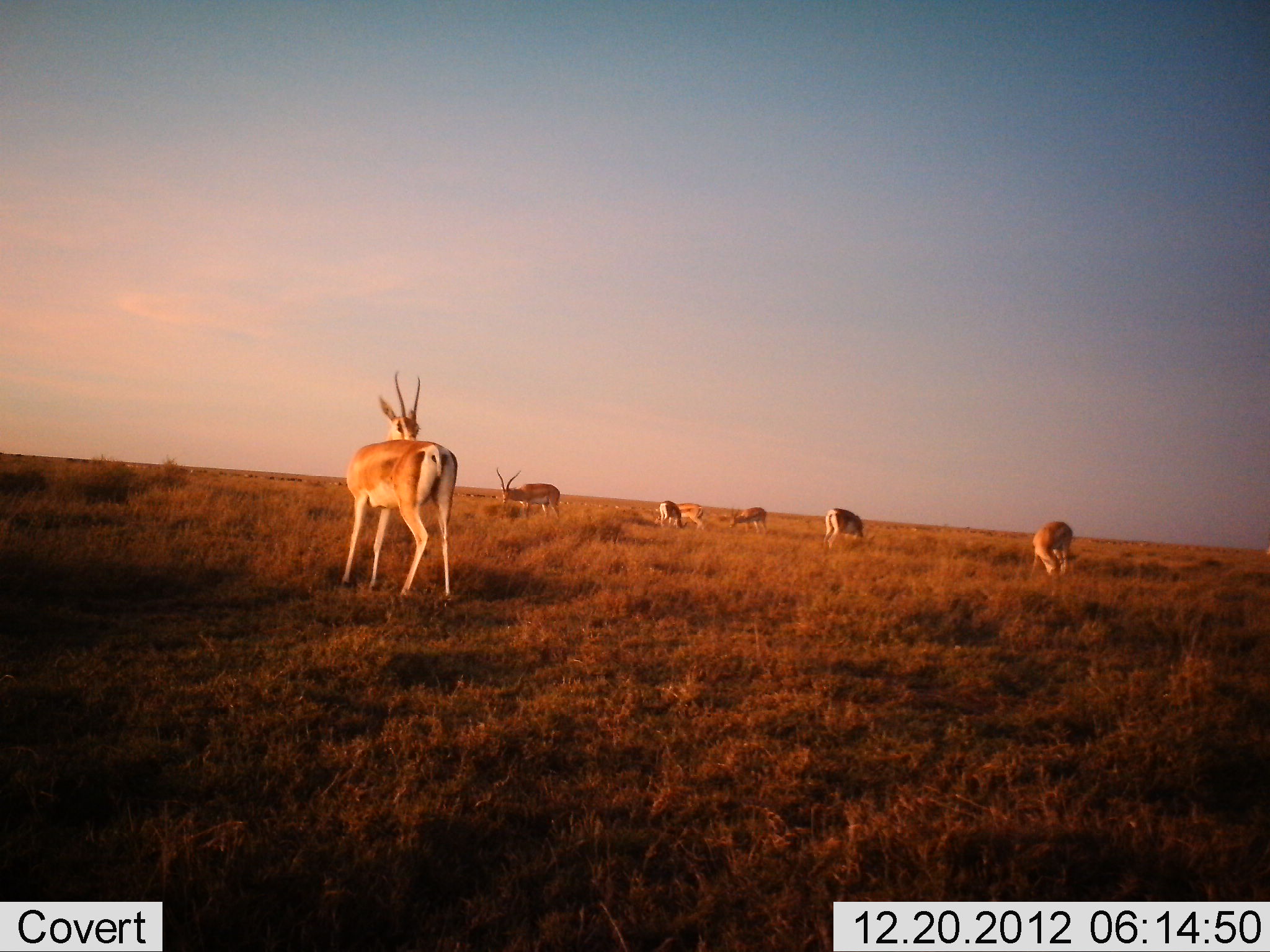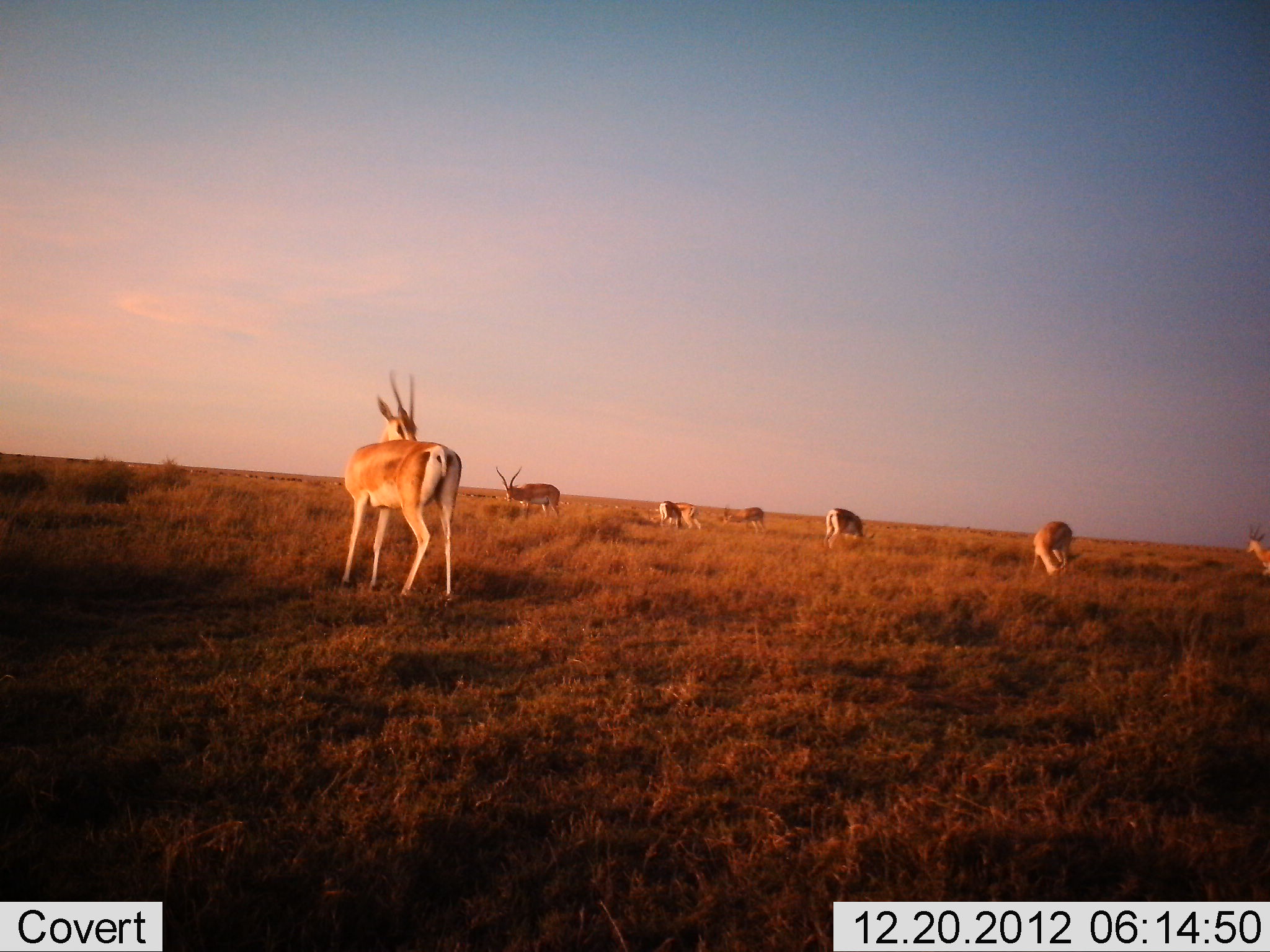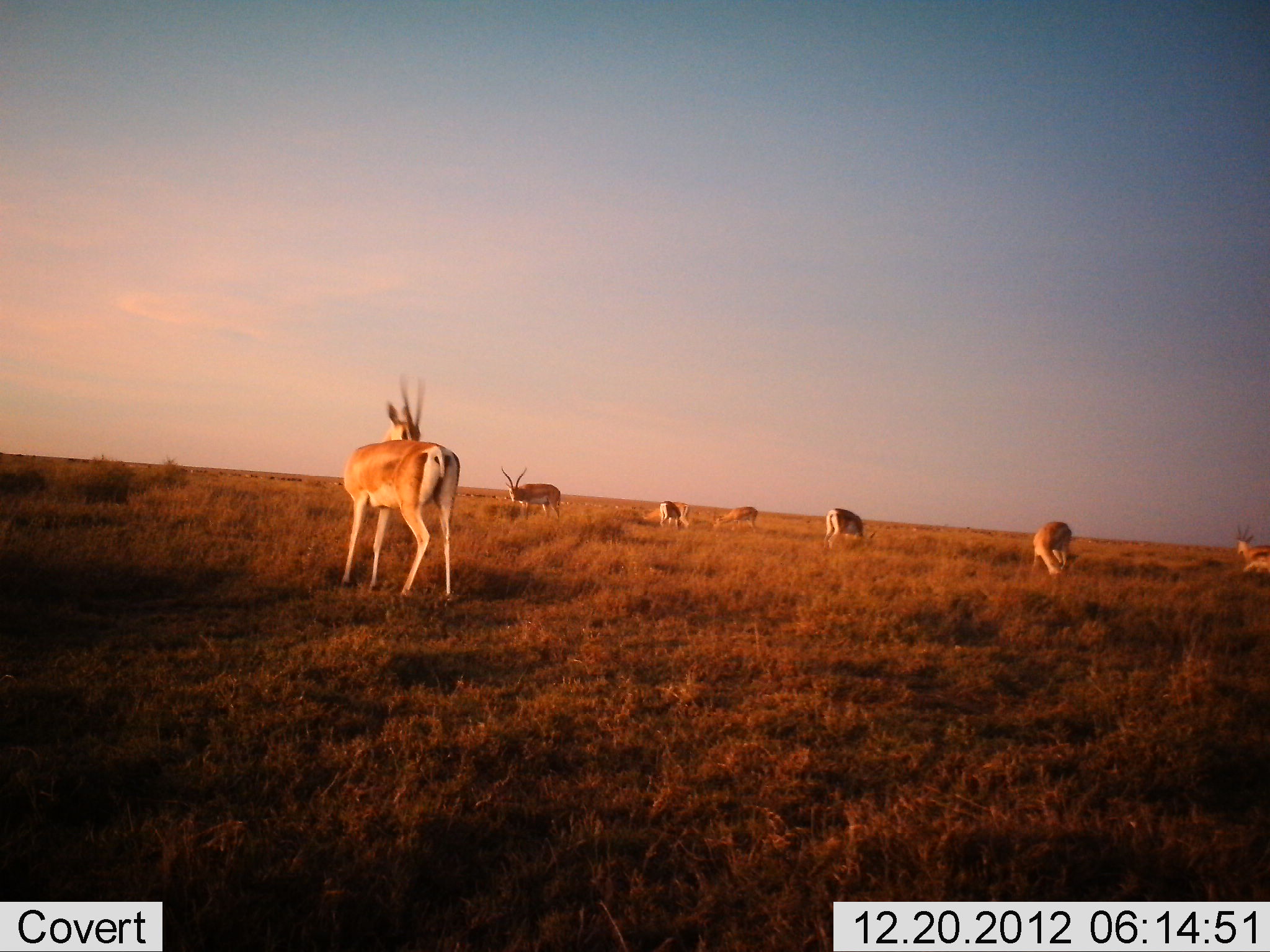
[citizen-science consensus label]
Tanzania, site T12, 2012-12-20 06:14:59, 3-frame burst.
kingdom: Animalia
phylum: Chordata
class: Mammalia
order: Artiodactyla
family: Bovidae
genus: Nanger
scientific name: Nanger granti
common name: grant's gazelle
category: gazellegrants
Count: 8.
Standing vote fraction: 90%.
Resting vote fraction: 10%.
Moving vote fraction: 80%.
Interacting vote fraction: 10%.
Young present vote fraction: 0%.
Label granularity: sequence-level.